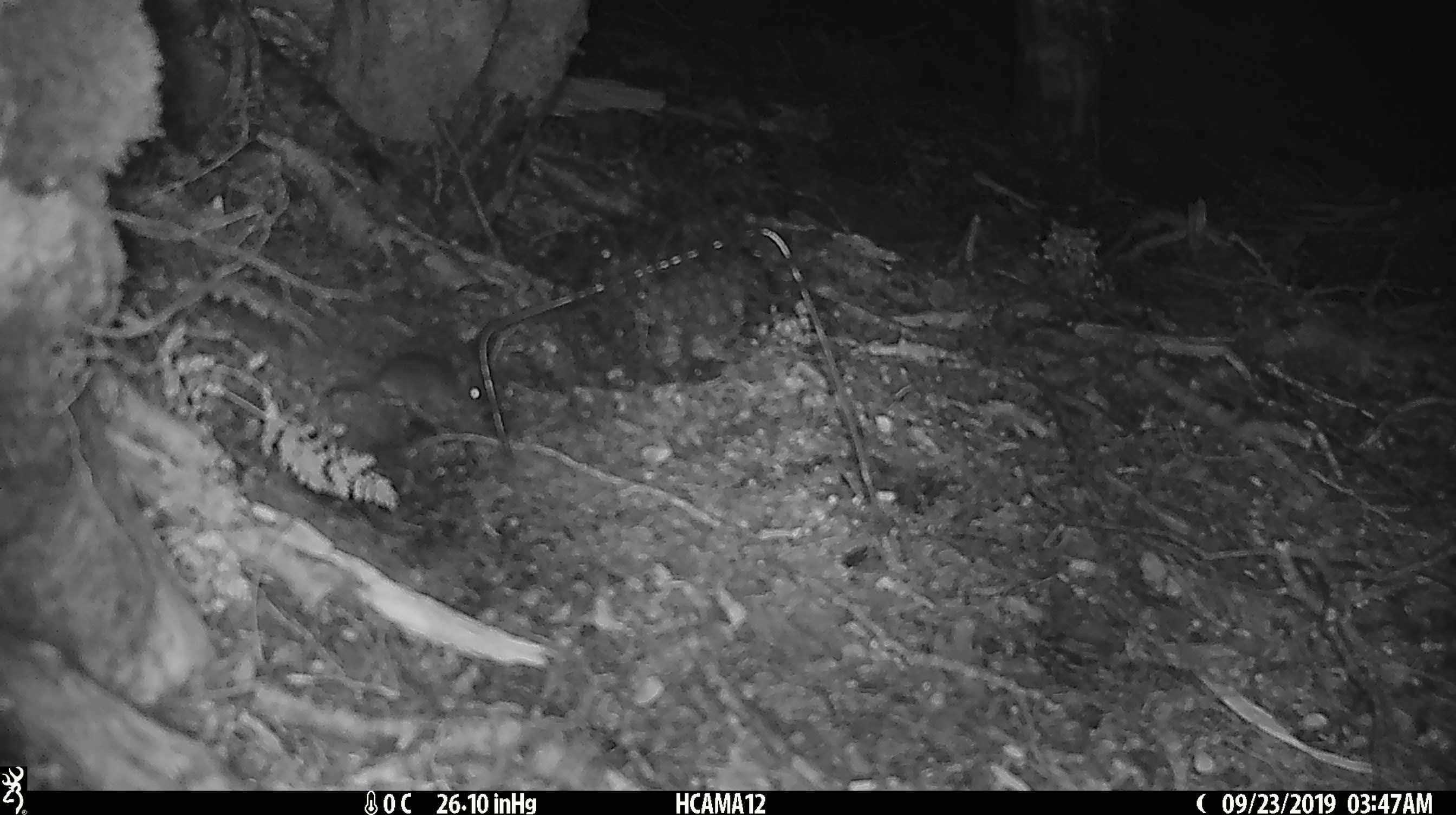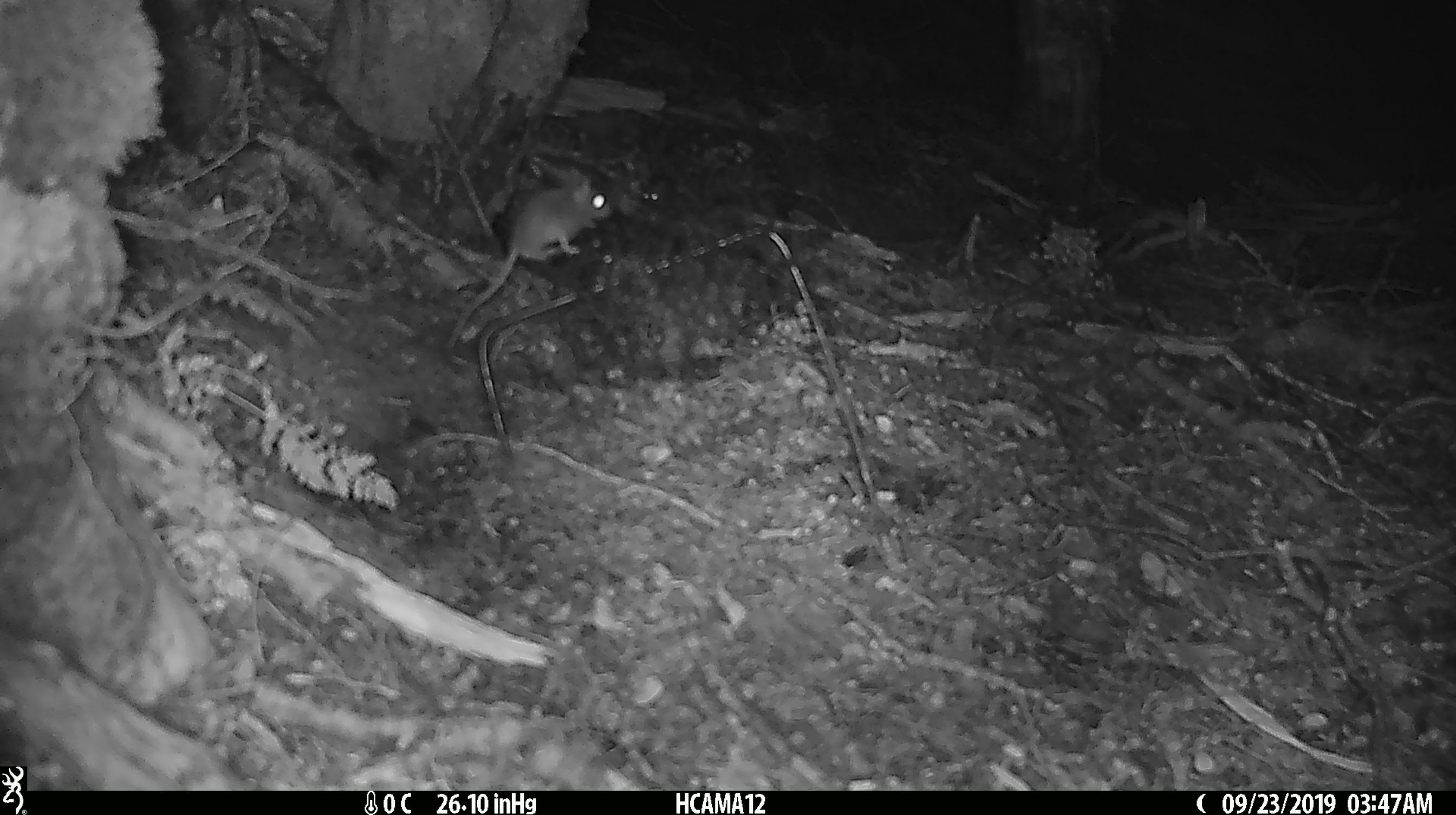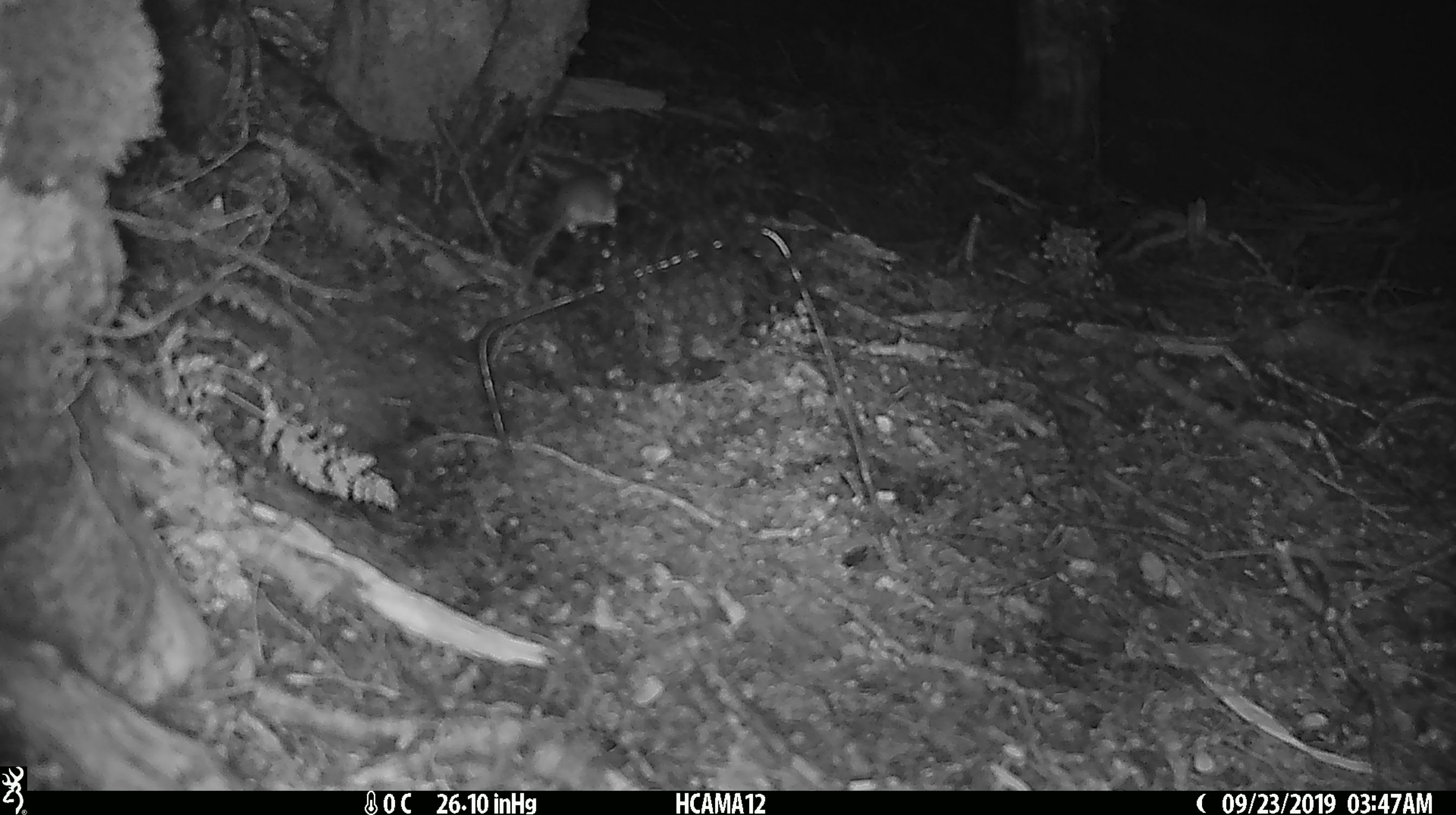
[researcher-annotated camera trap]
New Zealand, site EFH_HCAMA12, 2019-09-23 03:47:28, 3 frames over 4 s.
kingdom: Animalia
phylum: Chordata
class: Mammalia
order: Rodentia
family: Muridae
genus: Mus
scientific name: Mus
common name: mouse